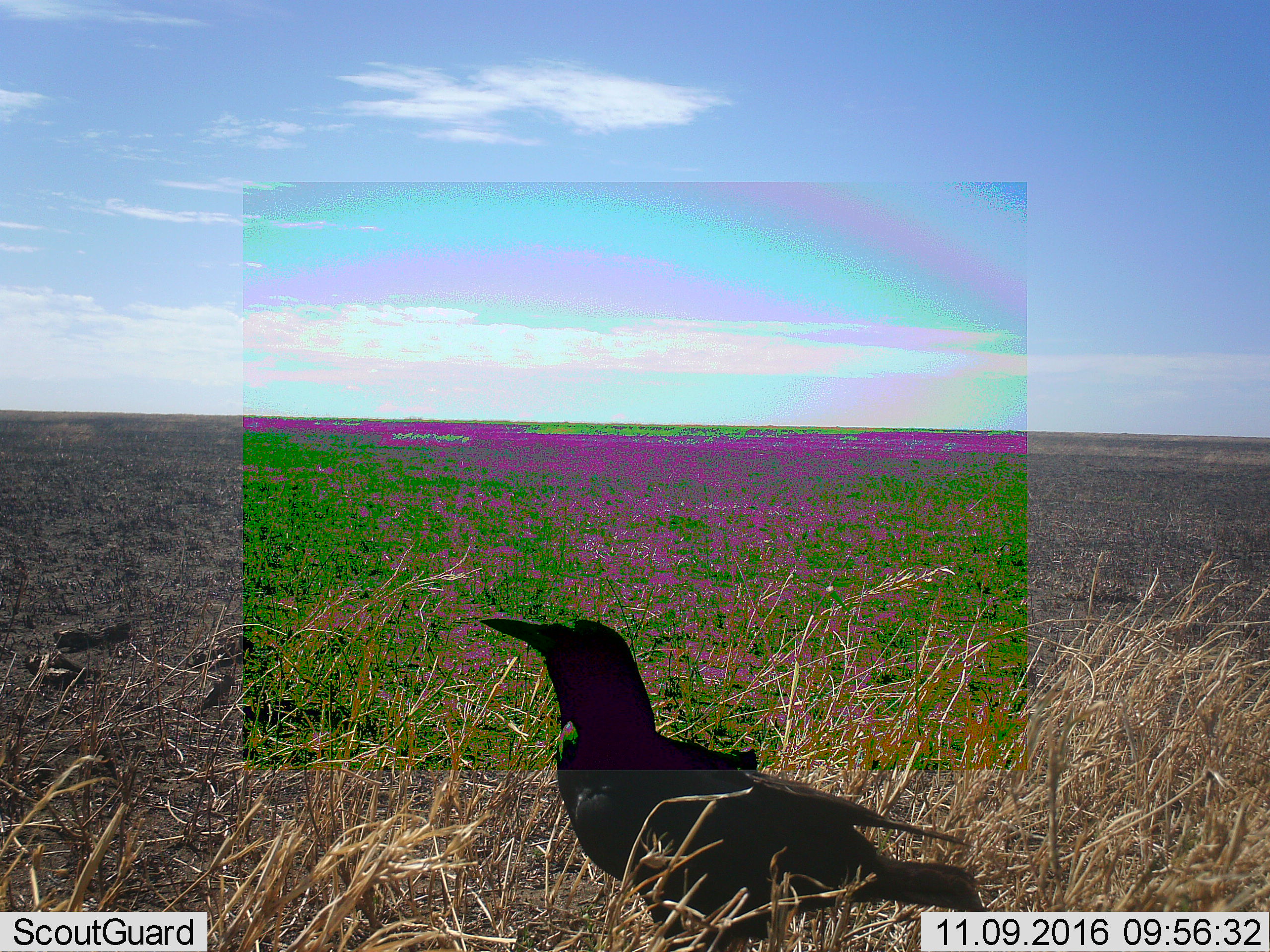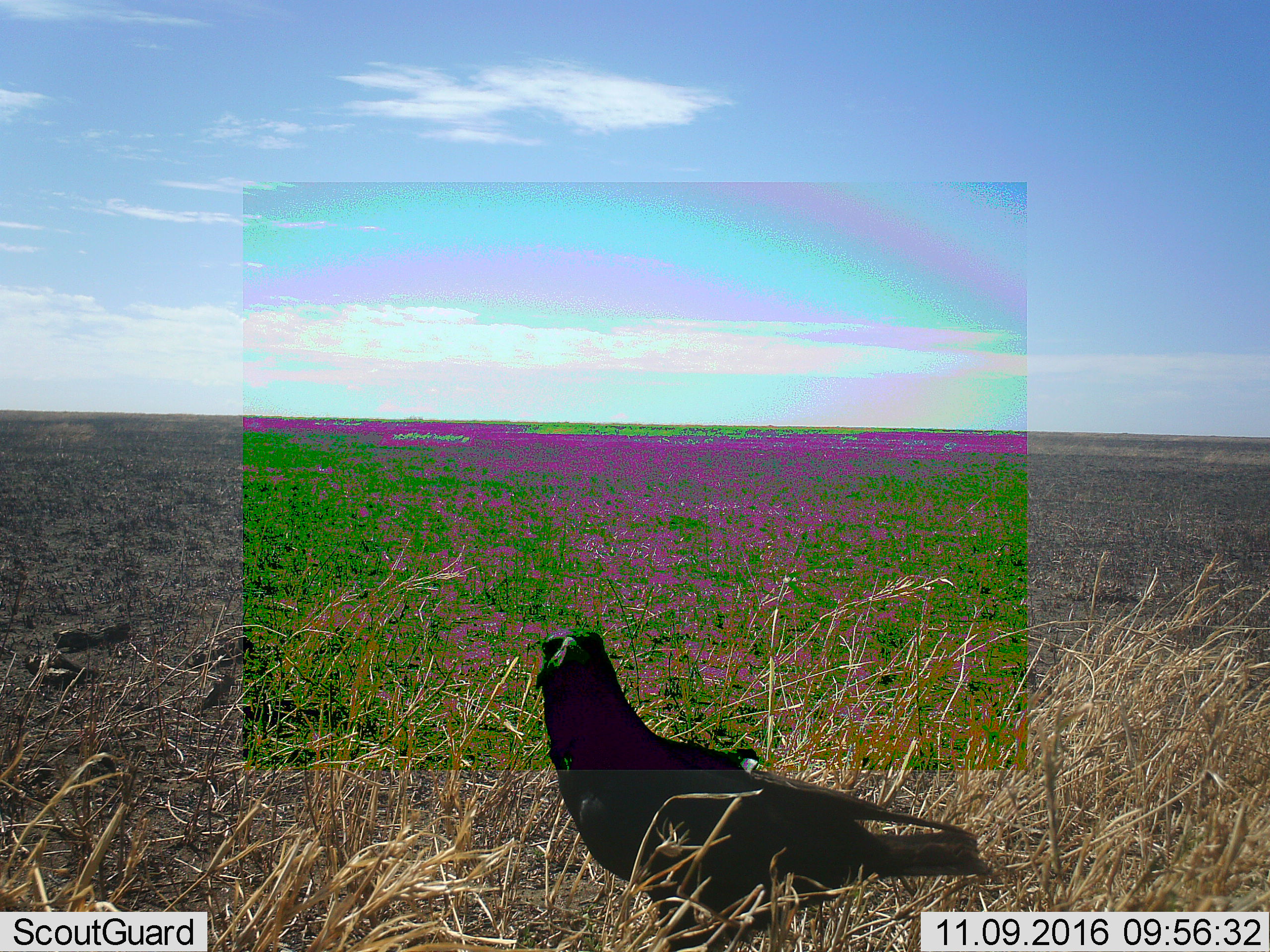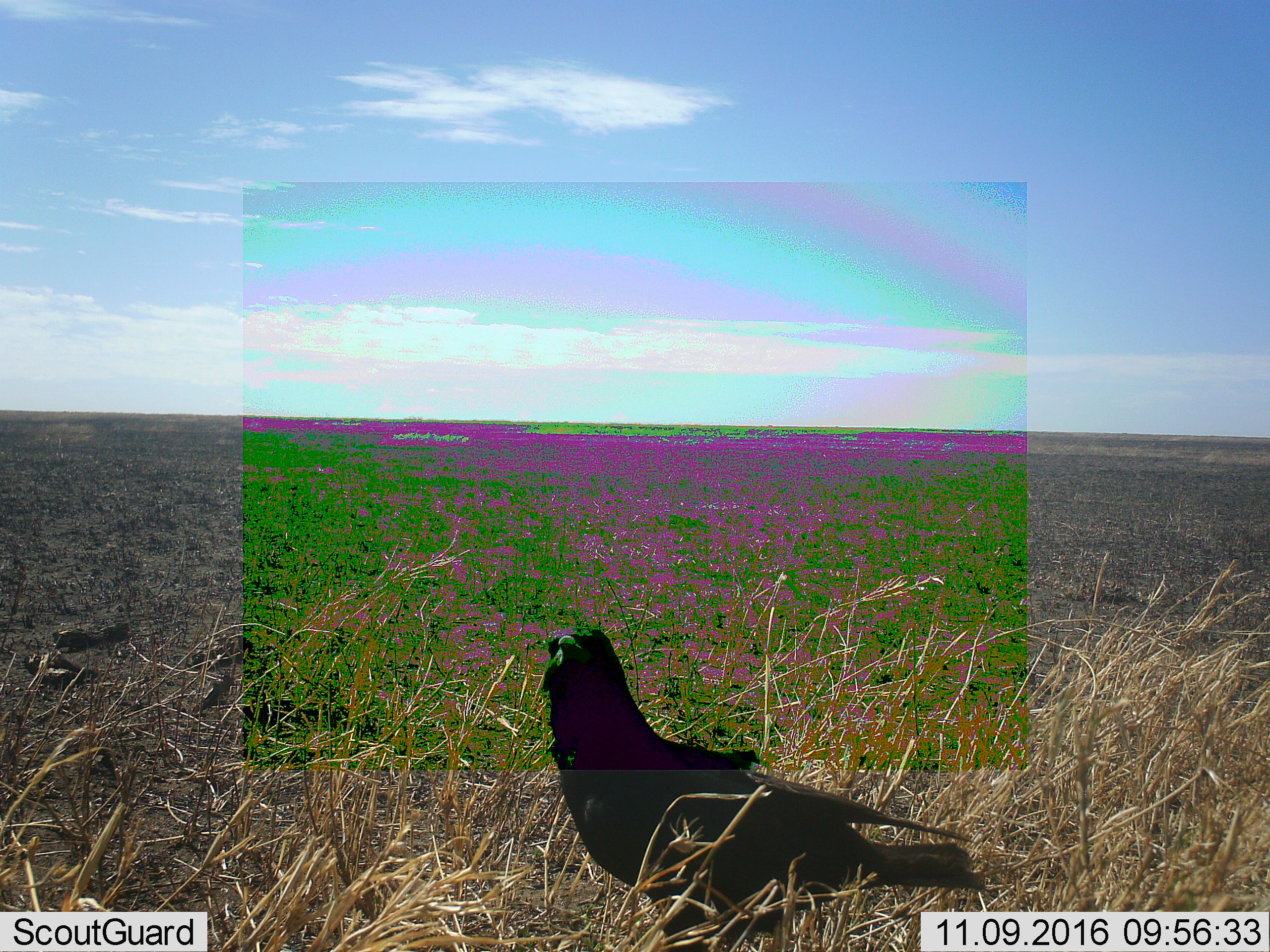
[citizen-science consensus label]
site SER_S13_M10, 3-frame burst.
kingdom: Animalia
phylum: Chordata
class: Aves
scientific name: Aves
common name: bird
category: birdother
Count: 1.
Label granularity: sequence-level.